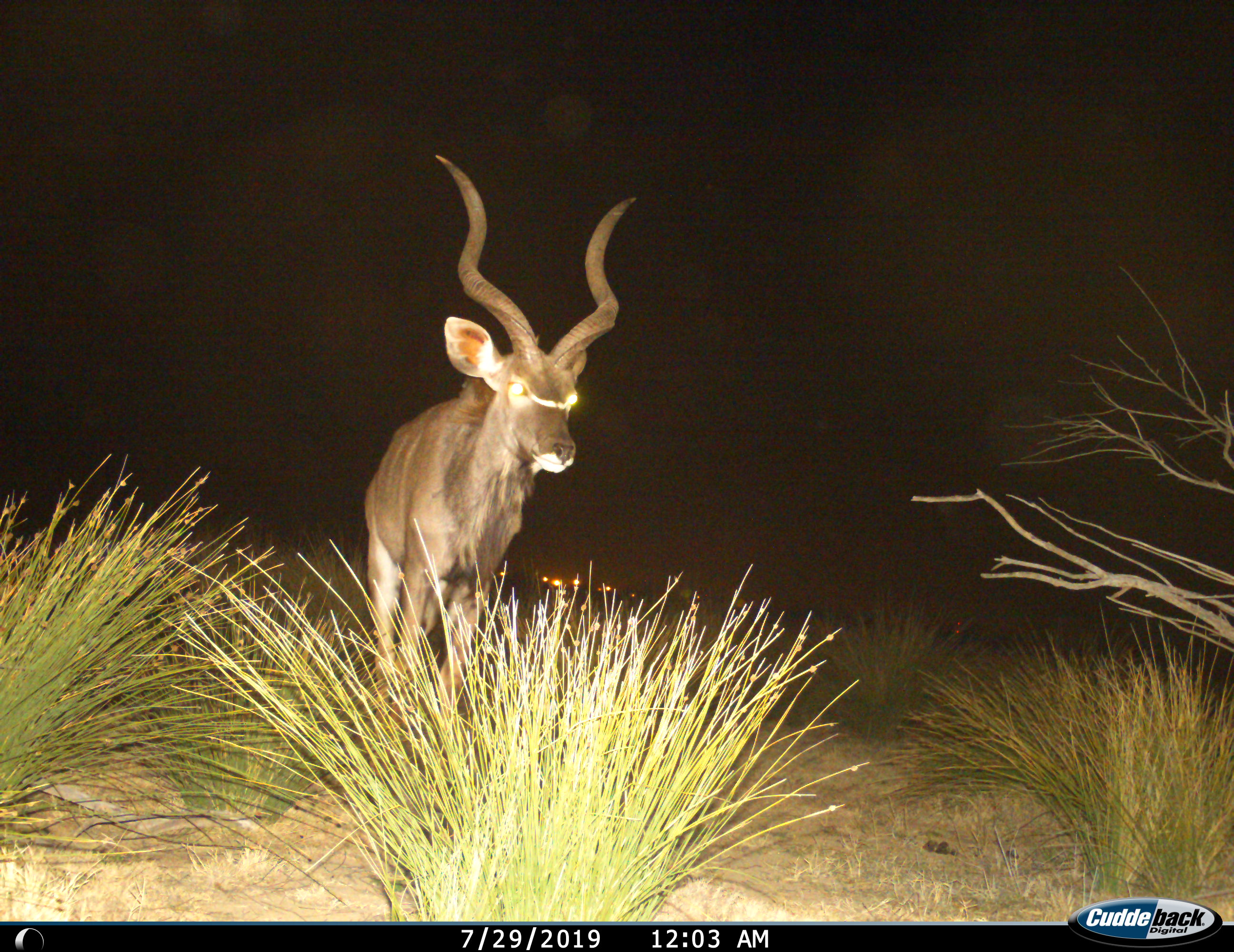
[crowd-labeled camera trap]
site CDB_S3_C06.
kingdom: Animalia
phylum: Chordata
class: Mammalia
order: Artiodactyla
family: Bovidae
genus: Tragelaphus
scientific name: Tragelaphus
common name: kudu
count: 1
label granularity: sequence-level